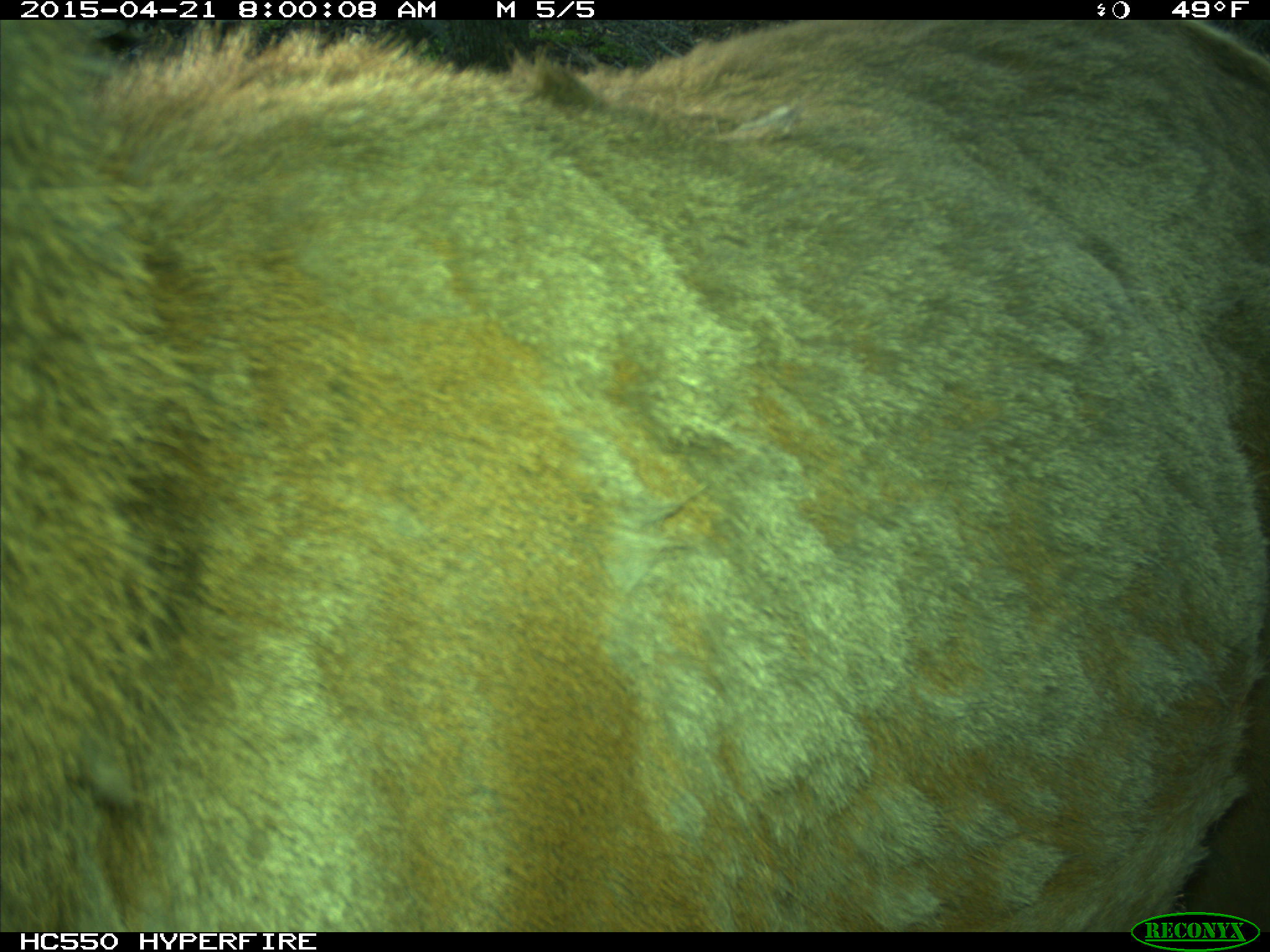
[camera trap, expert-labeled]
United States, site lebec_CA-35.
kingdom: Animalia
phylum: Chordata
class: Mammalia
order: Artiodactyla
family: Cervidae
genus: Cervus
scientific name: Cervus canadensis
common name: elk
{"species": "Cervus canadensis (elk)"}